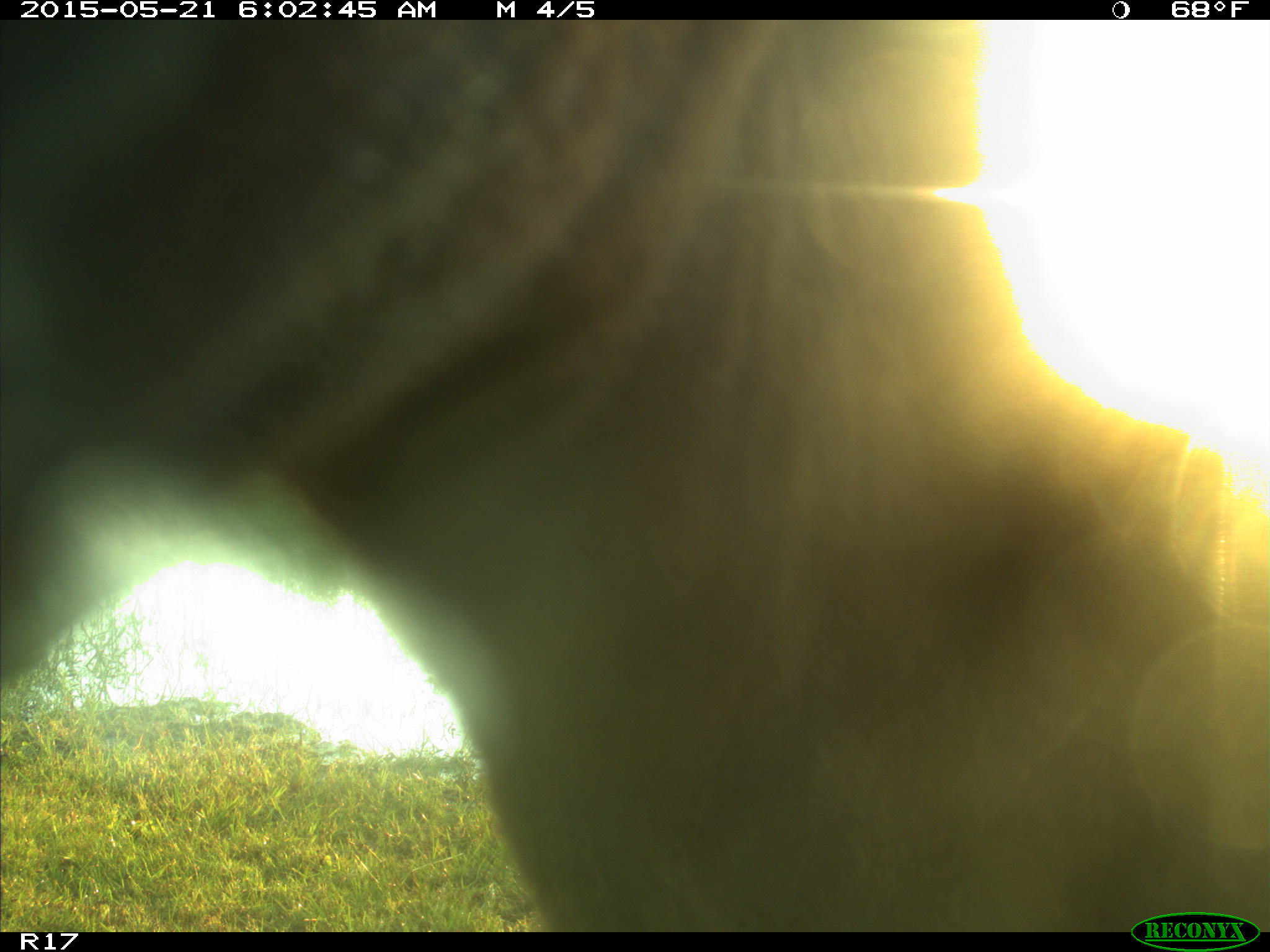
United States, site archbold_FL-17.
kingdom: Animalia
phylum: Chordata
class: Mammalia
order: Artiodactyla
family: Bovidae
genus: Bos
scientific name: Bos taurus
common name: domestic cow